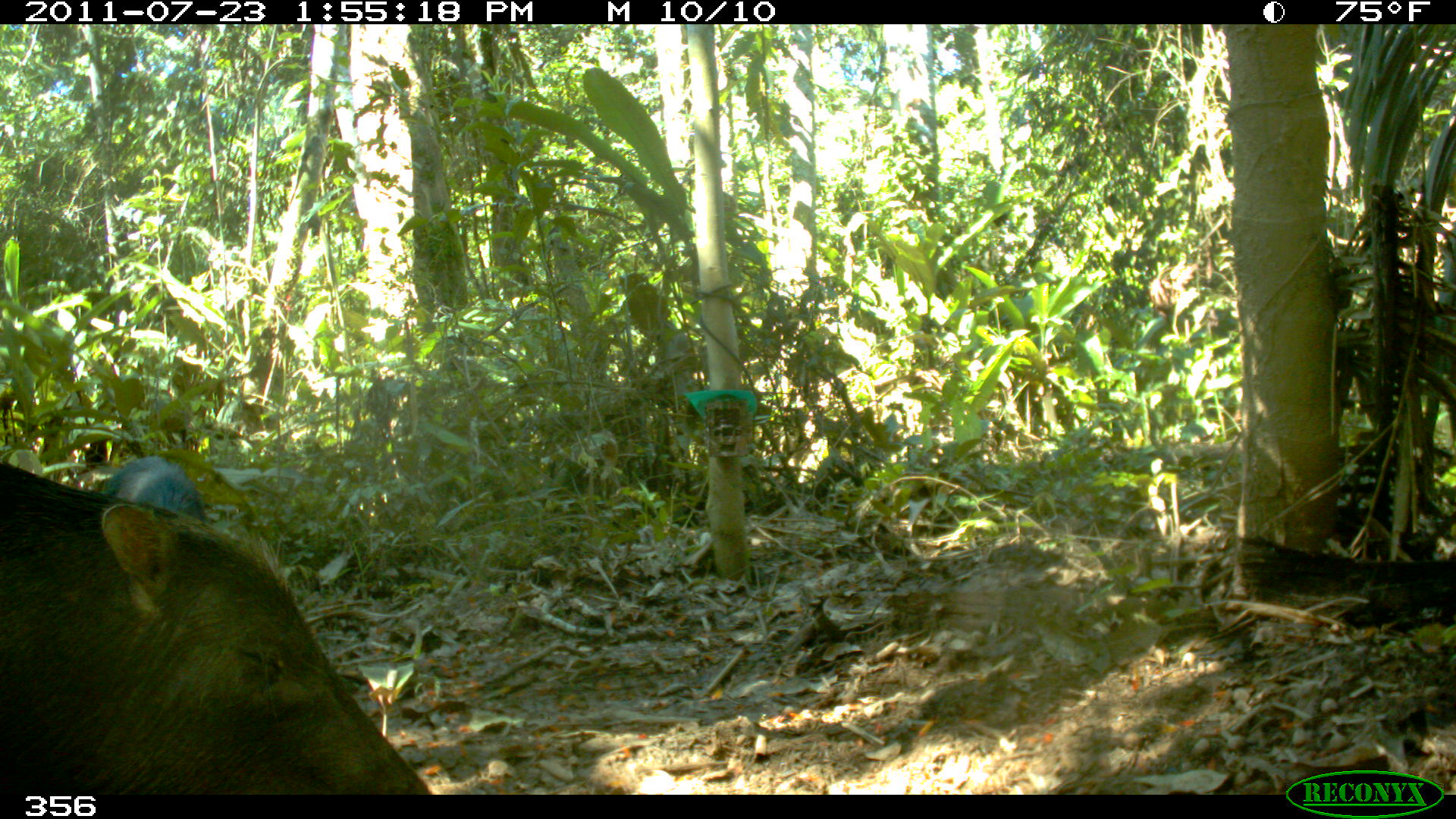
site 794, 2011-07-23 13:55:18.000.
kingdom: Animalia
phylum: Chordata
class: Mammalia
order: Artiodactyla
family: Tayassuidae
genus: Tayassu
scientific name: Tayassu pecari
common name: white-lipped peccary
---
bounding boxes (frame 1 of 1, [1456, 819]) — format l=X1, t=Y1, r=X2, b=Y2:
tayassu pecari: l=0, t=463, r=427, b=795; l=106, t=455, r=203, b=519